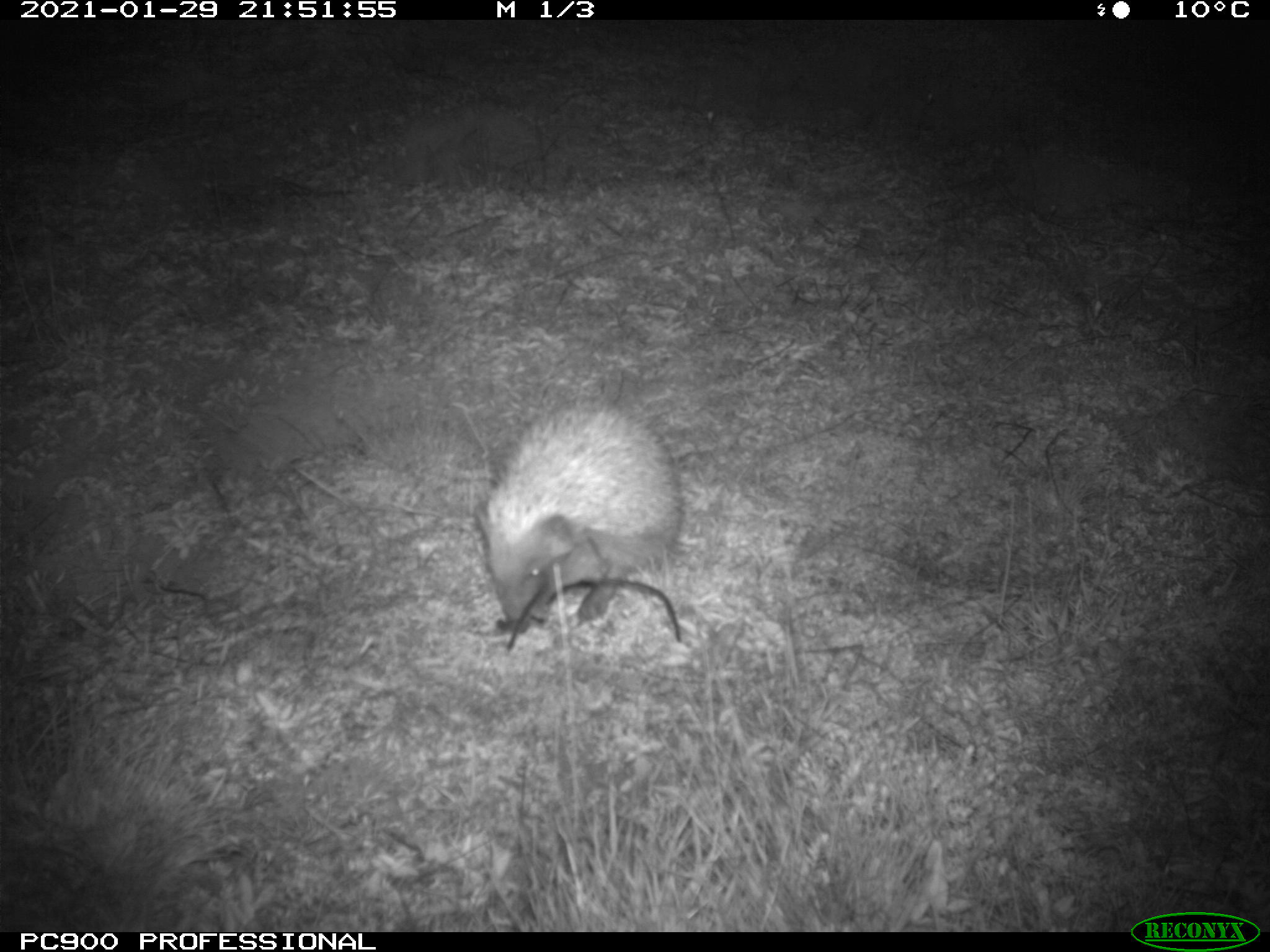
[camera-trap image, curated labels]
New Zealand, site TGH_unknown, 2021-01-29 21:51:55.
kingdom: Animalia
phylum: Chordata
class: Mammalia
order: Eulipotyphla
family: Erinaceidae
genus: Erinaceus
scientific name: Erinaceus europaeus europaeus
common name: european hedgehog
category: hedgehog